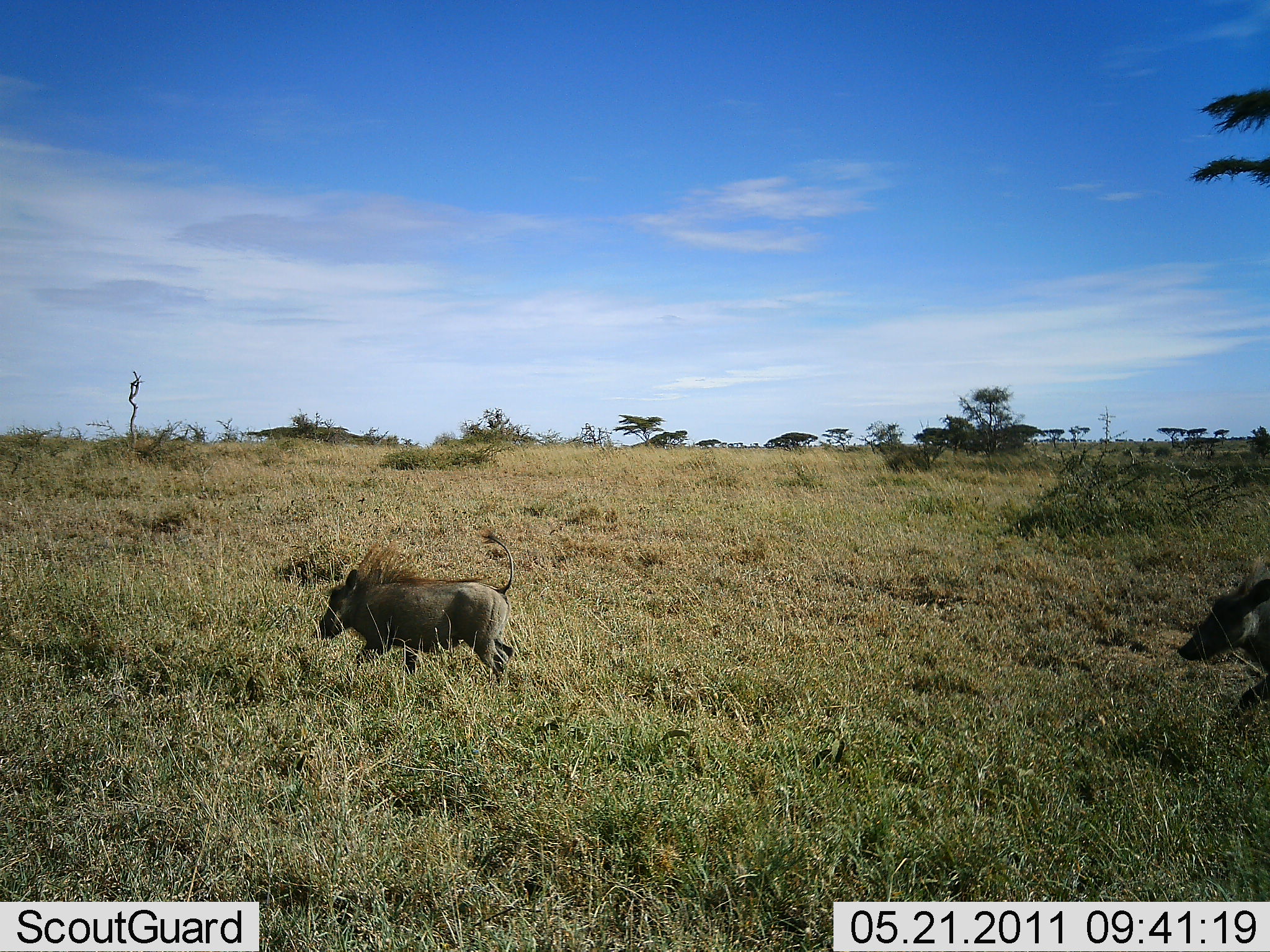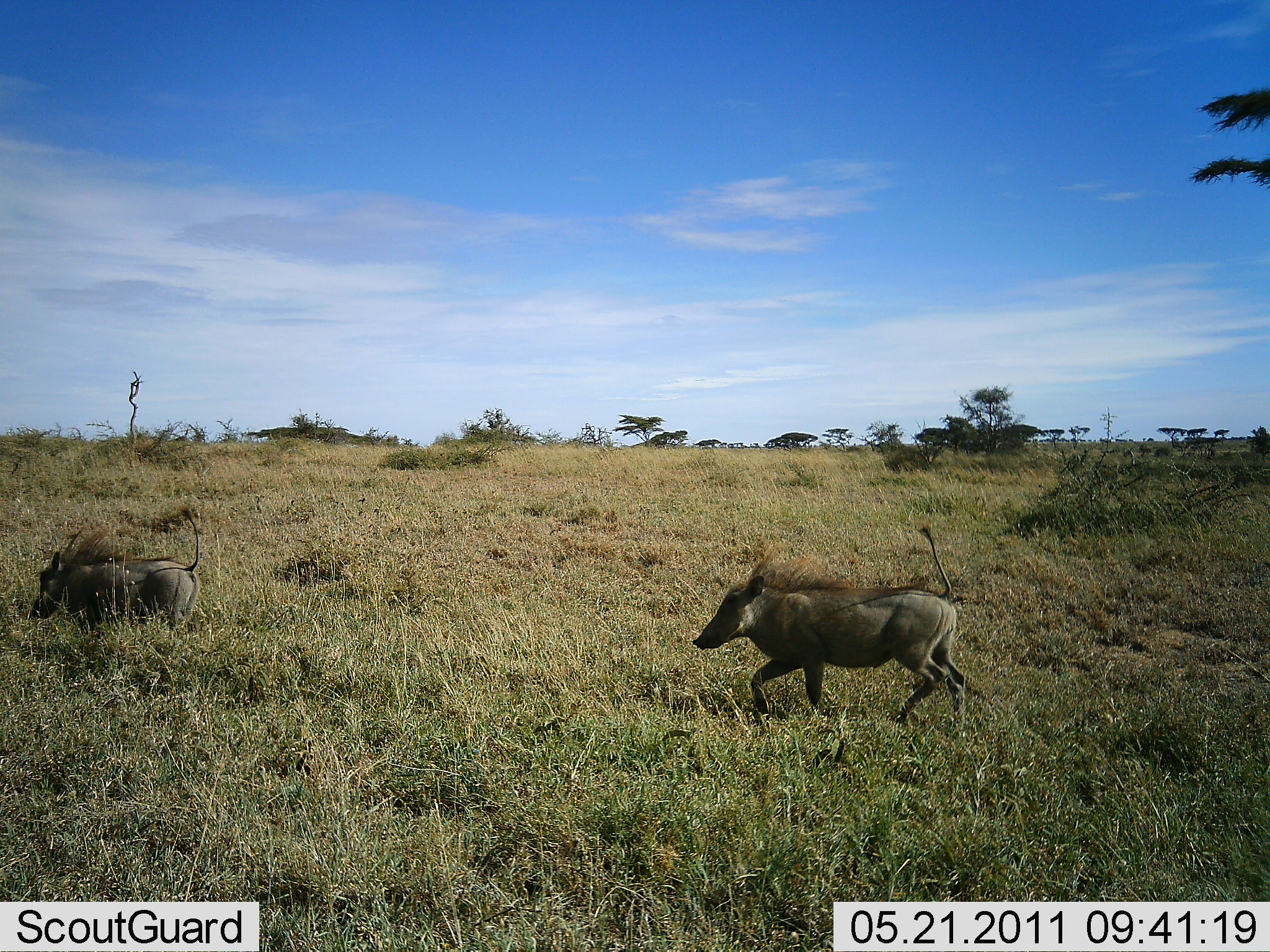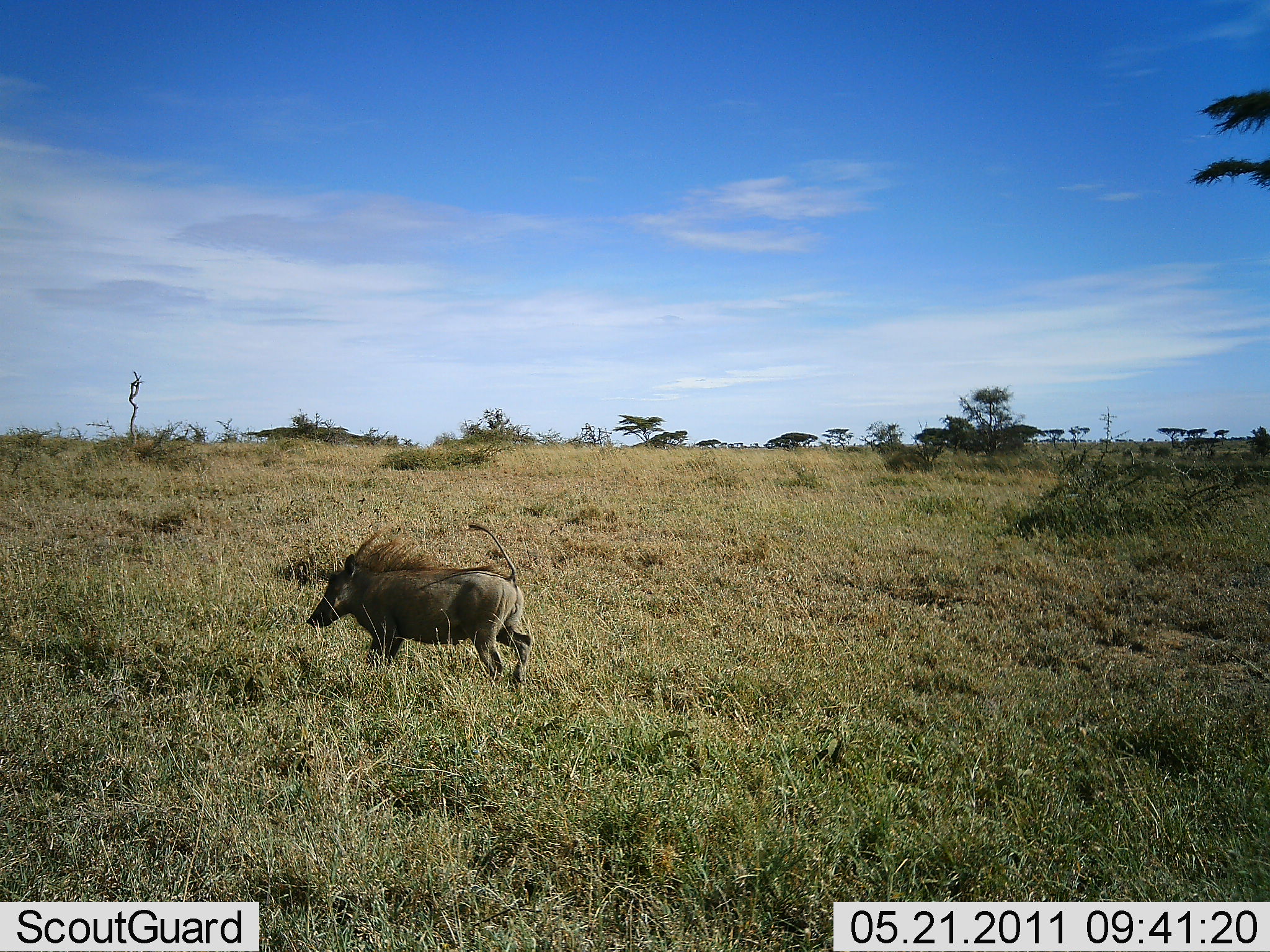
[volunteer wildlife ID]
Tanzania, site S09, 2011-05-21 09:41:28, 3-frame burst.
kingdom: Animalia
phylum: Chordata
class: Mammalia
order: Artiodactyla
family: Suidae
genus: Phacochoerus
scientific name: Phacochoerus africanus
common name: warthog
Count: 2.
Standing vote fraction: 0%.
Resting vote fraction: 0%.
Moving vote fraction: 100%.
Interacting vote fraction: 0%.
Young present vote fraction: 0%.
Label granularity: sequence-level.